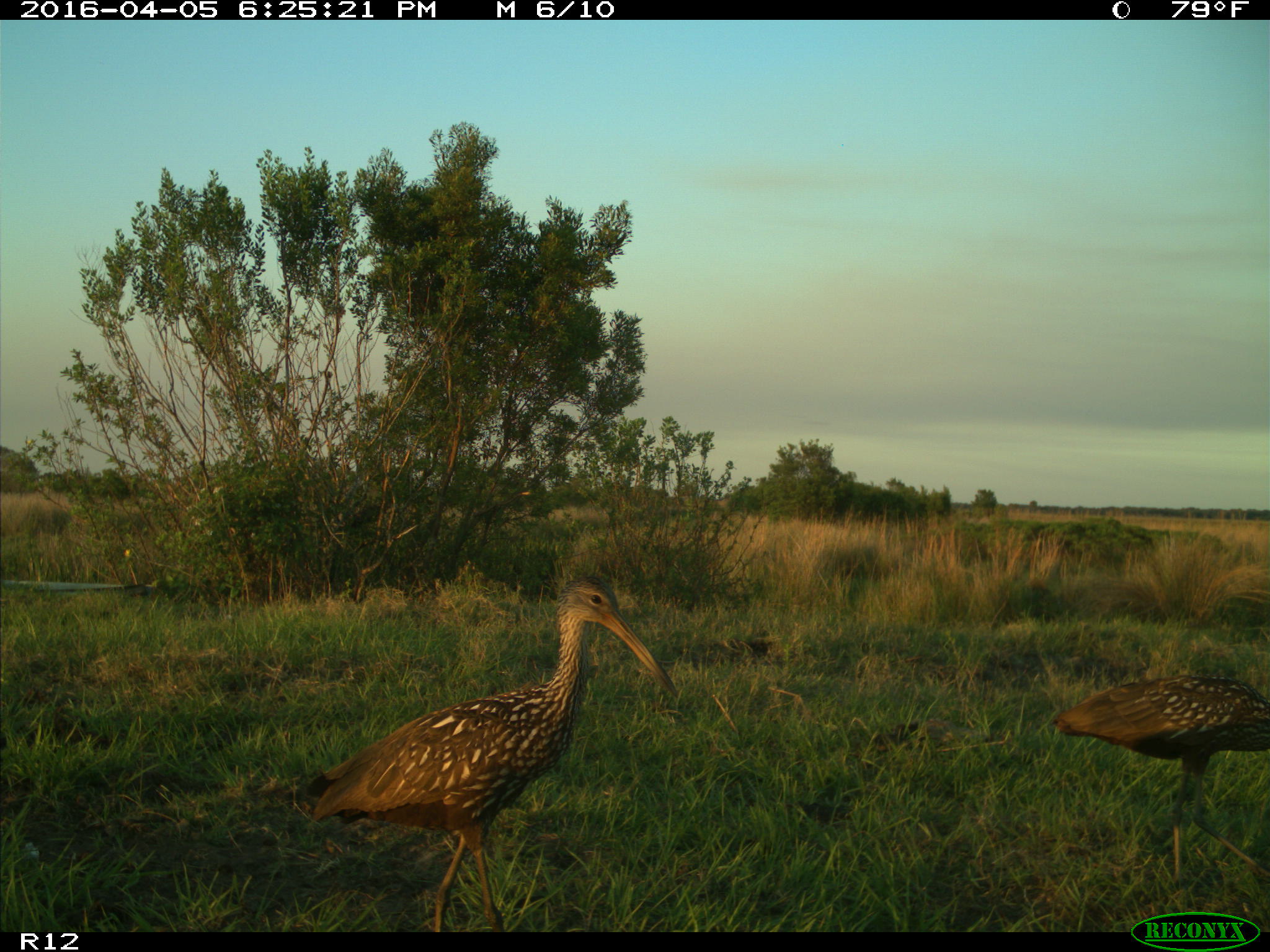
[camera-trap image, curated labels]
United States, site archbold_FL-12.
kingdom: Animalia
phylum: Chordata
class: Aves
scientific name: Aves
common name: birds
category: unidentified bird